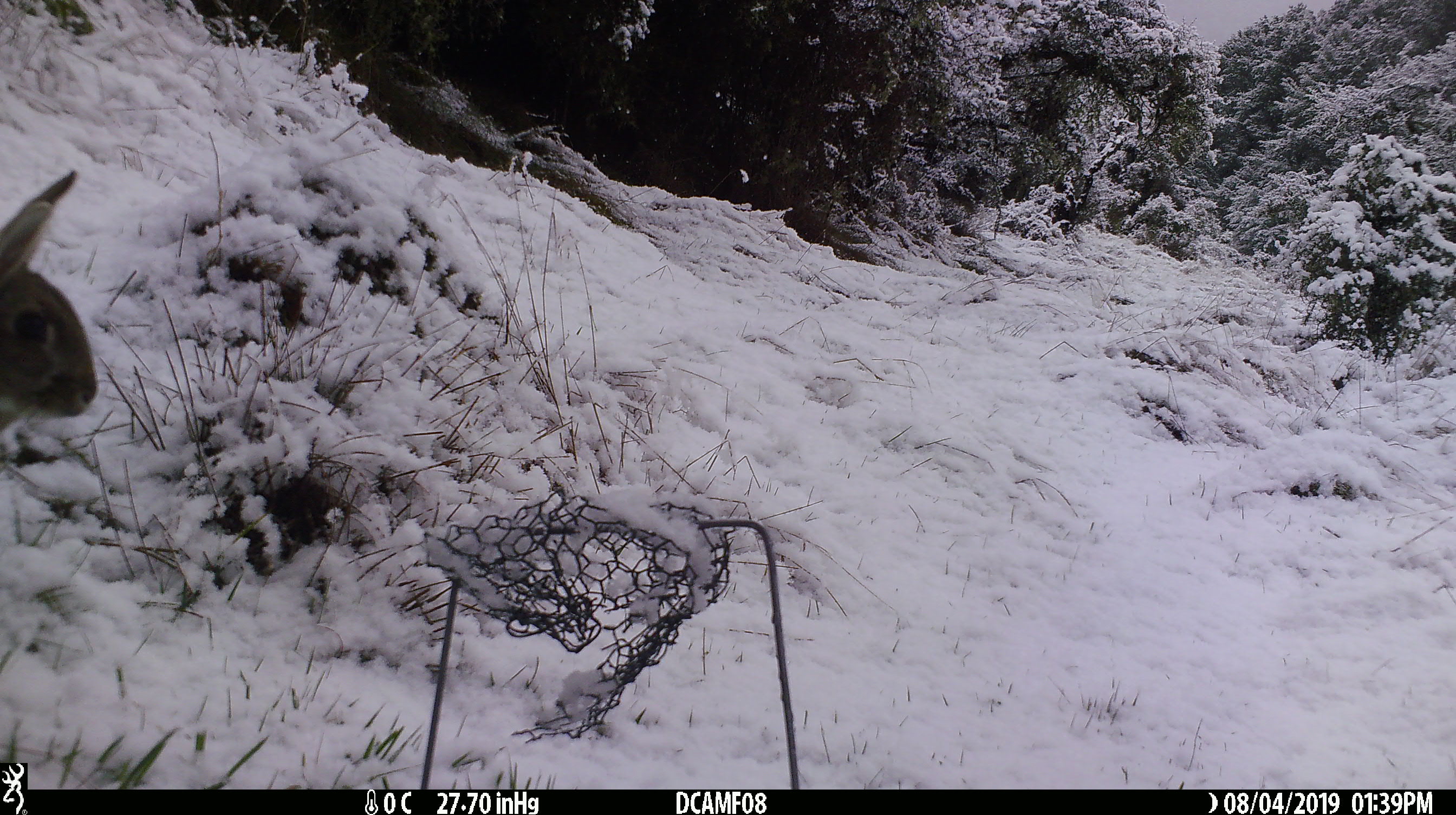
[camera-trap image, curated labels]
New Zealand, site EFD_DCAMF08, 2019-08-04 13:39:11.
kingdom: Animalia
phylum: Chordata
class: Mammalia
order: Lagomorpha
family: Leporidae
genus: Oryctolagus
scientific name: Oryctolagus cuniculus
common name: european rabbit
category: rabbit